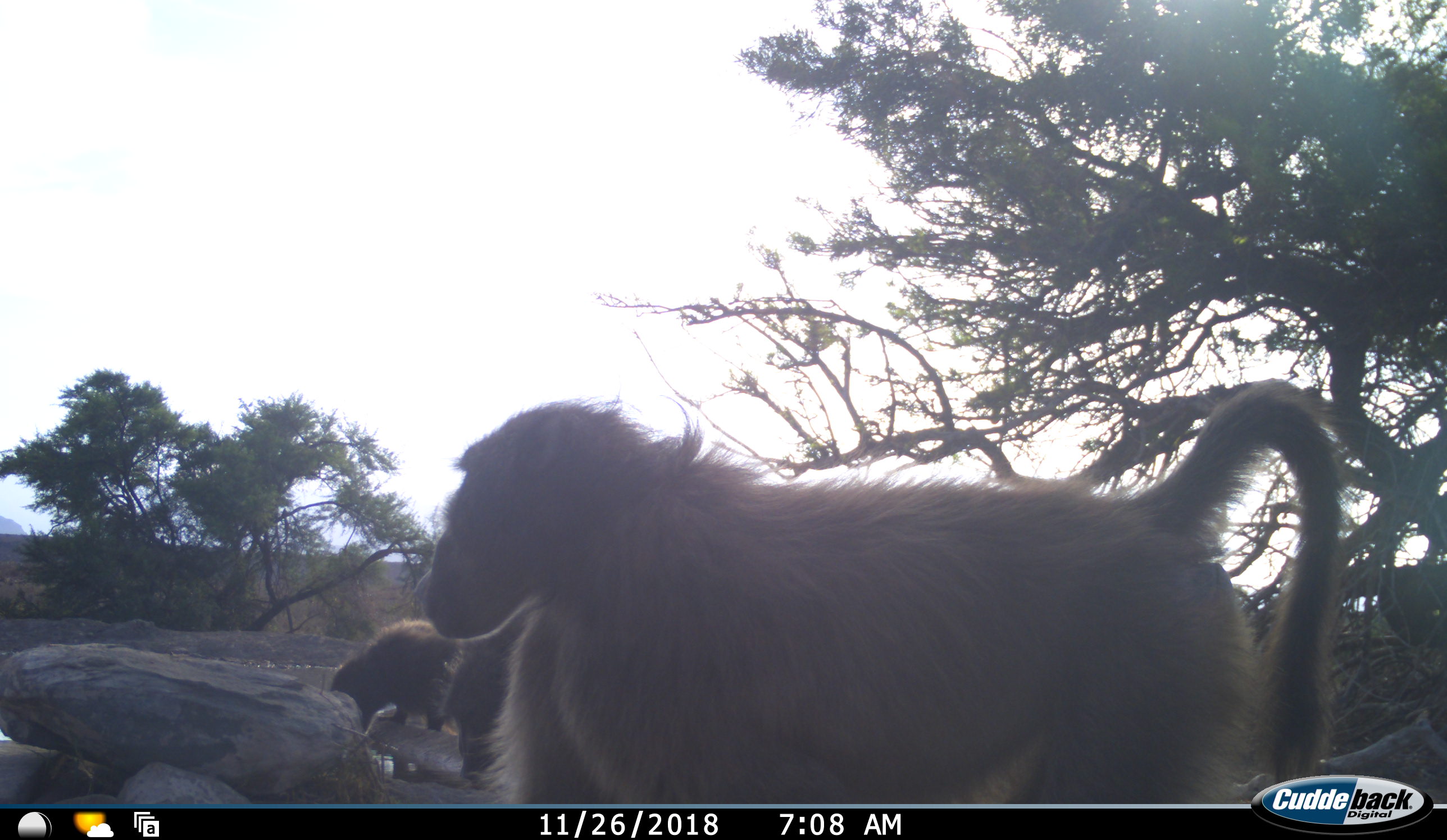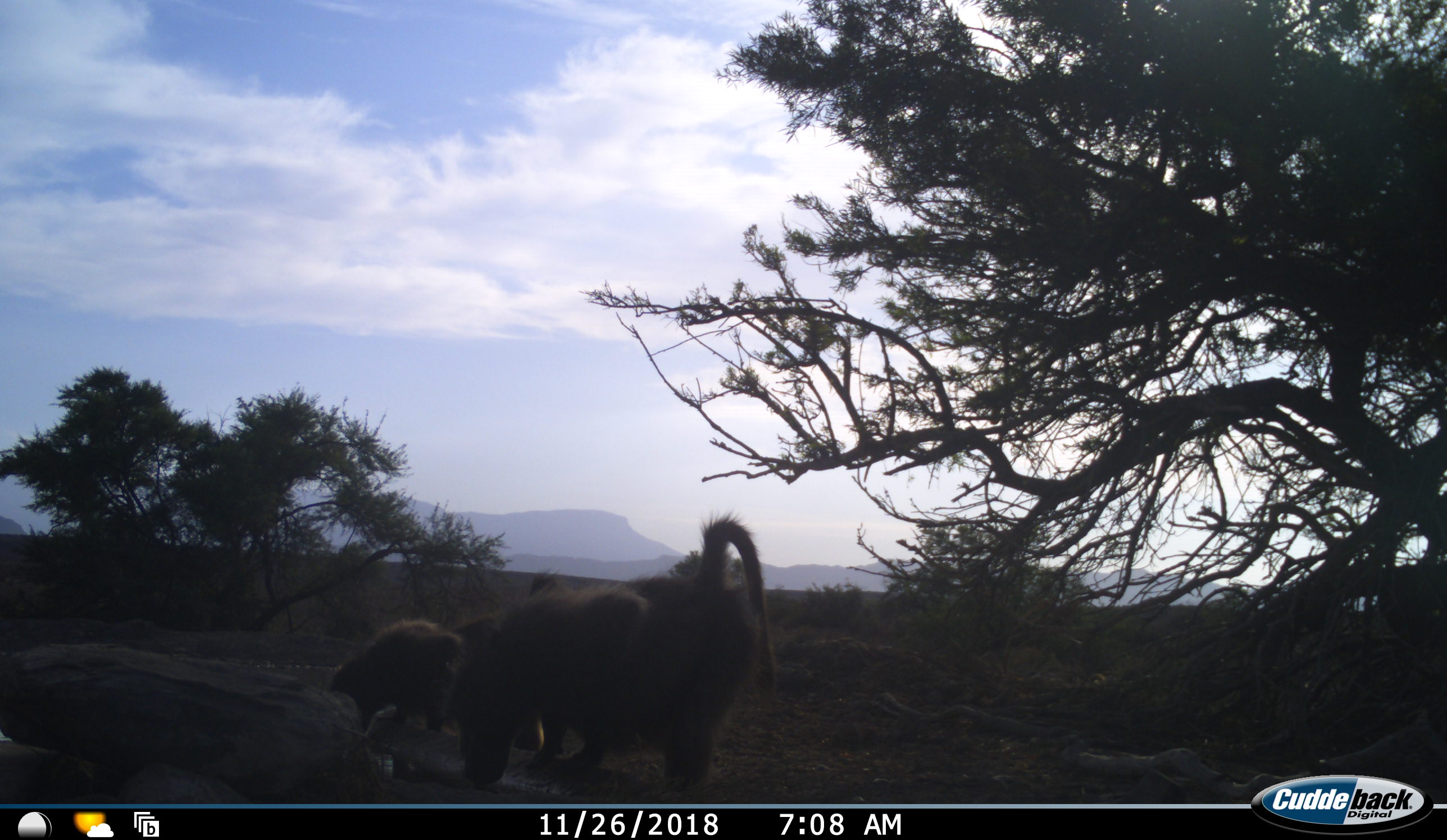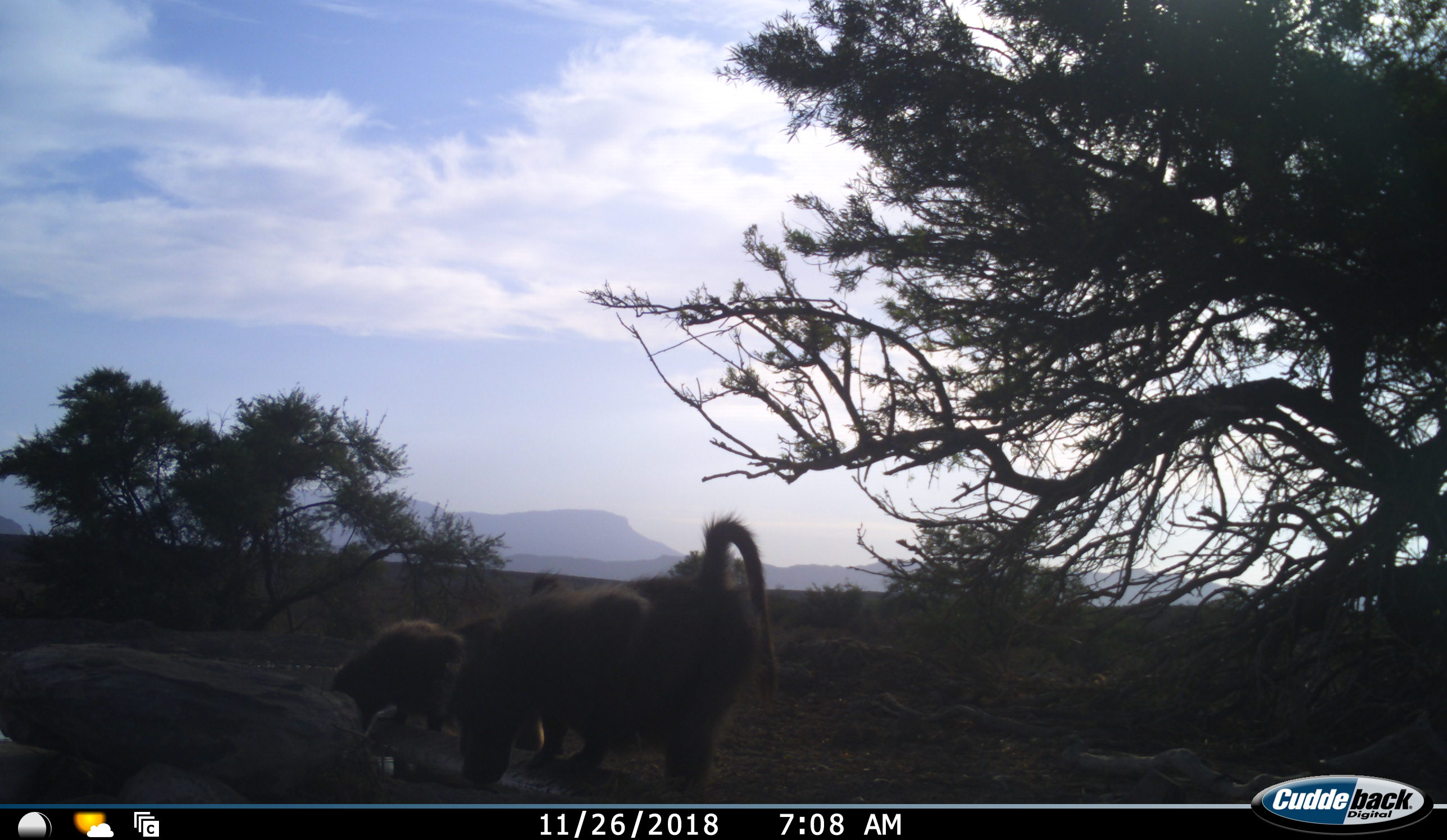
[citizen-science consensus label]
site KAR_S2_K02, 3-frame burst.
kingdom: Animalia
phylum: Chordata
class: Mammalia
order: Primates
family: Cercopithecidae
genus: Papio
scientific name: Papio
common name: baboon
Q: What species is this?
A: Baboon (Papio).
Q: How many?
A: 3.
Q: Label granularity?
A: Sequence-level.